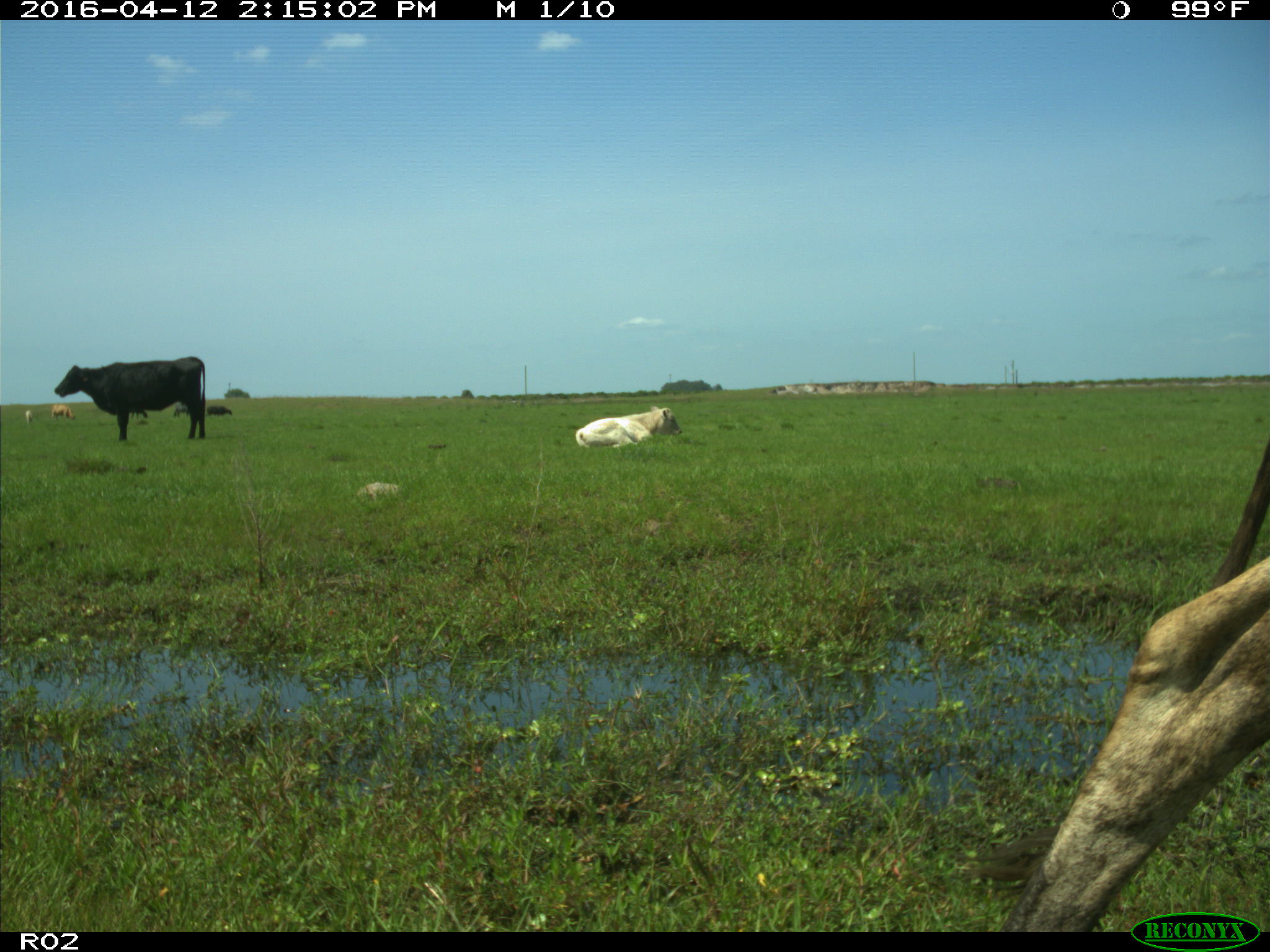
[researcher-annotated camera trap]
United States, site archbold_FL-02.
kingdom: Animalia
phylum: Chordata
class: Mammalia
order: Artiodactyla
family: Bovidae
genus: Bos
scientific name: Bos taurus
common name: domestic cow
Bos taurus (domestic cow).